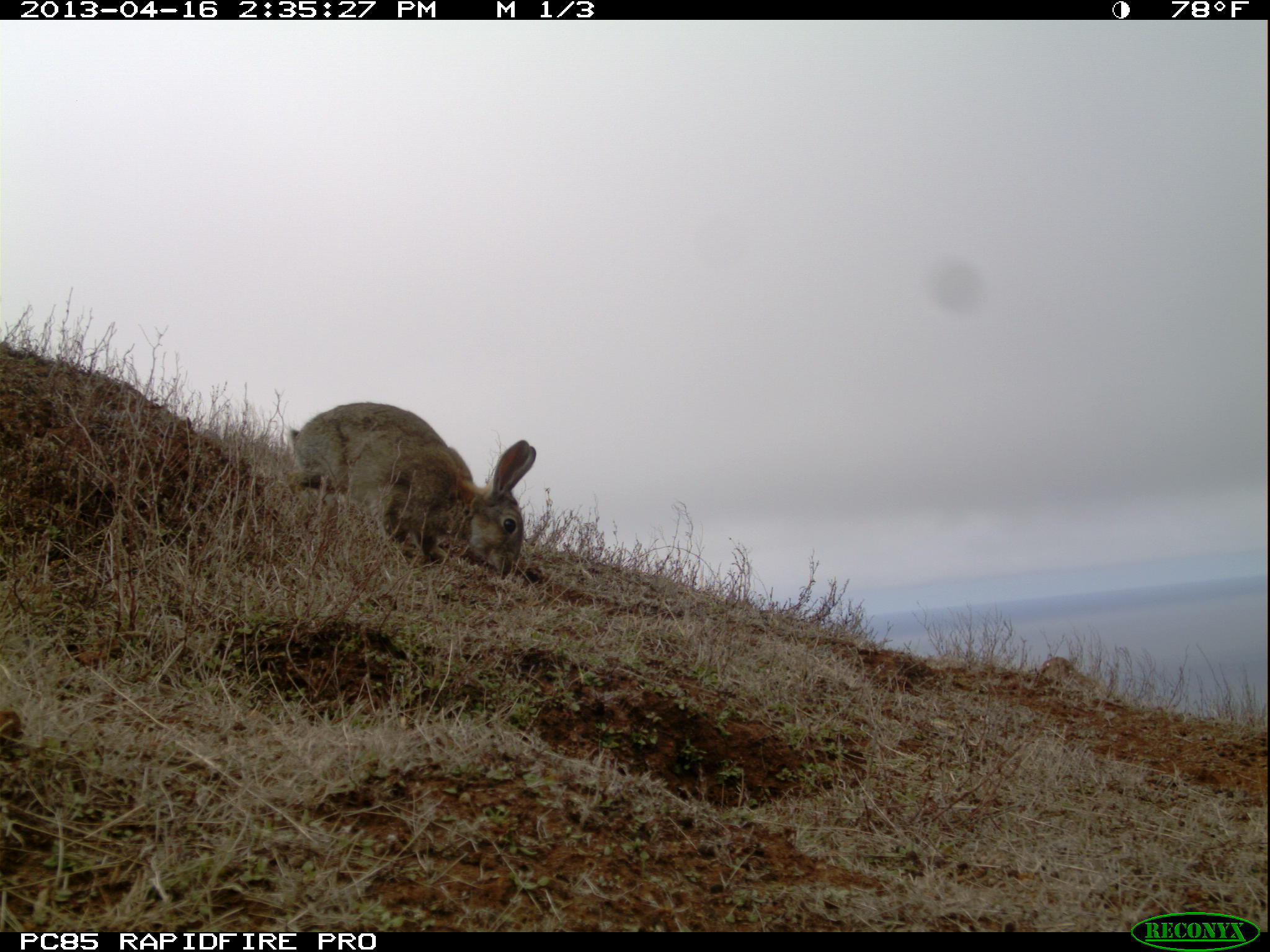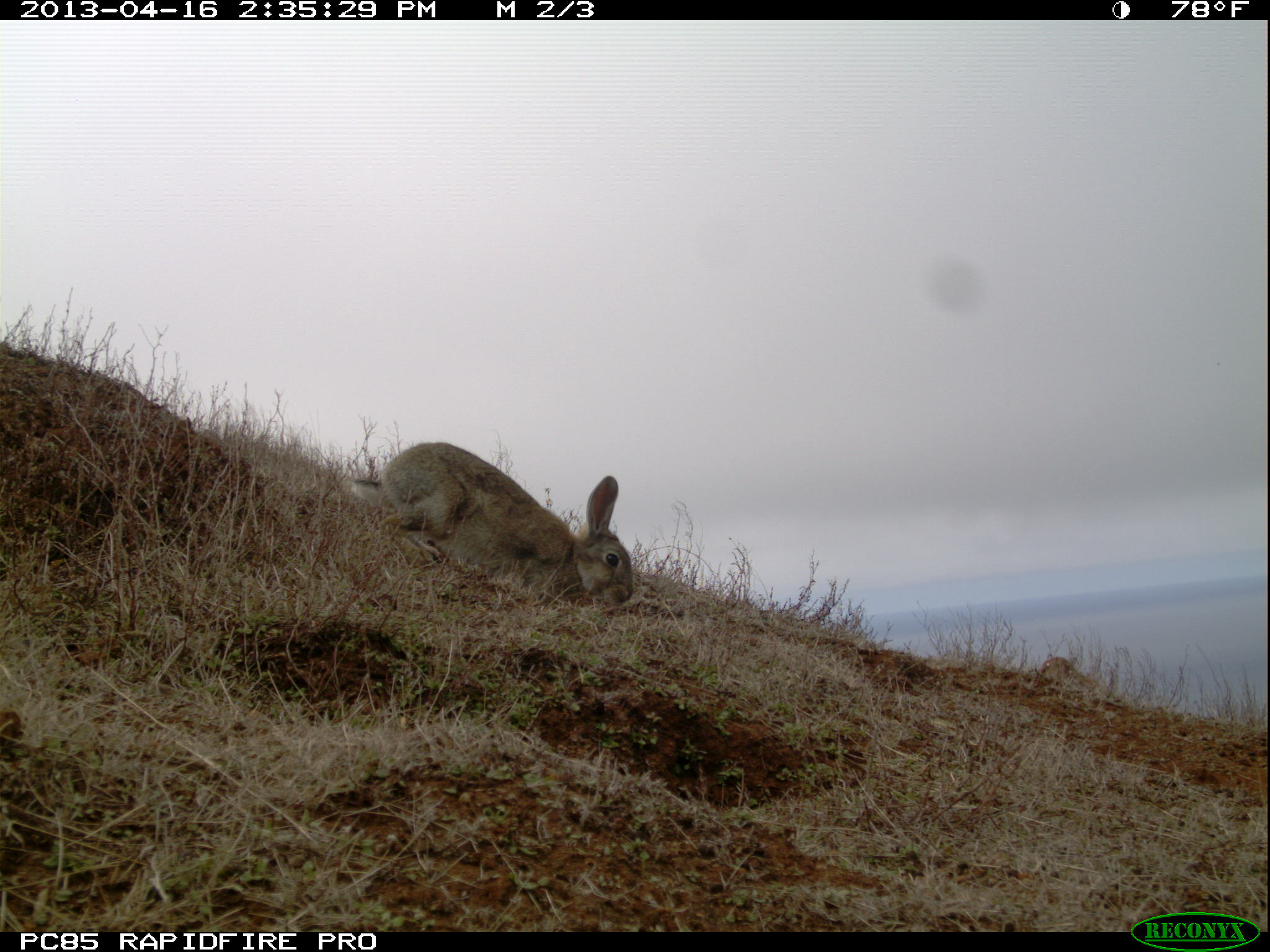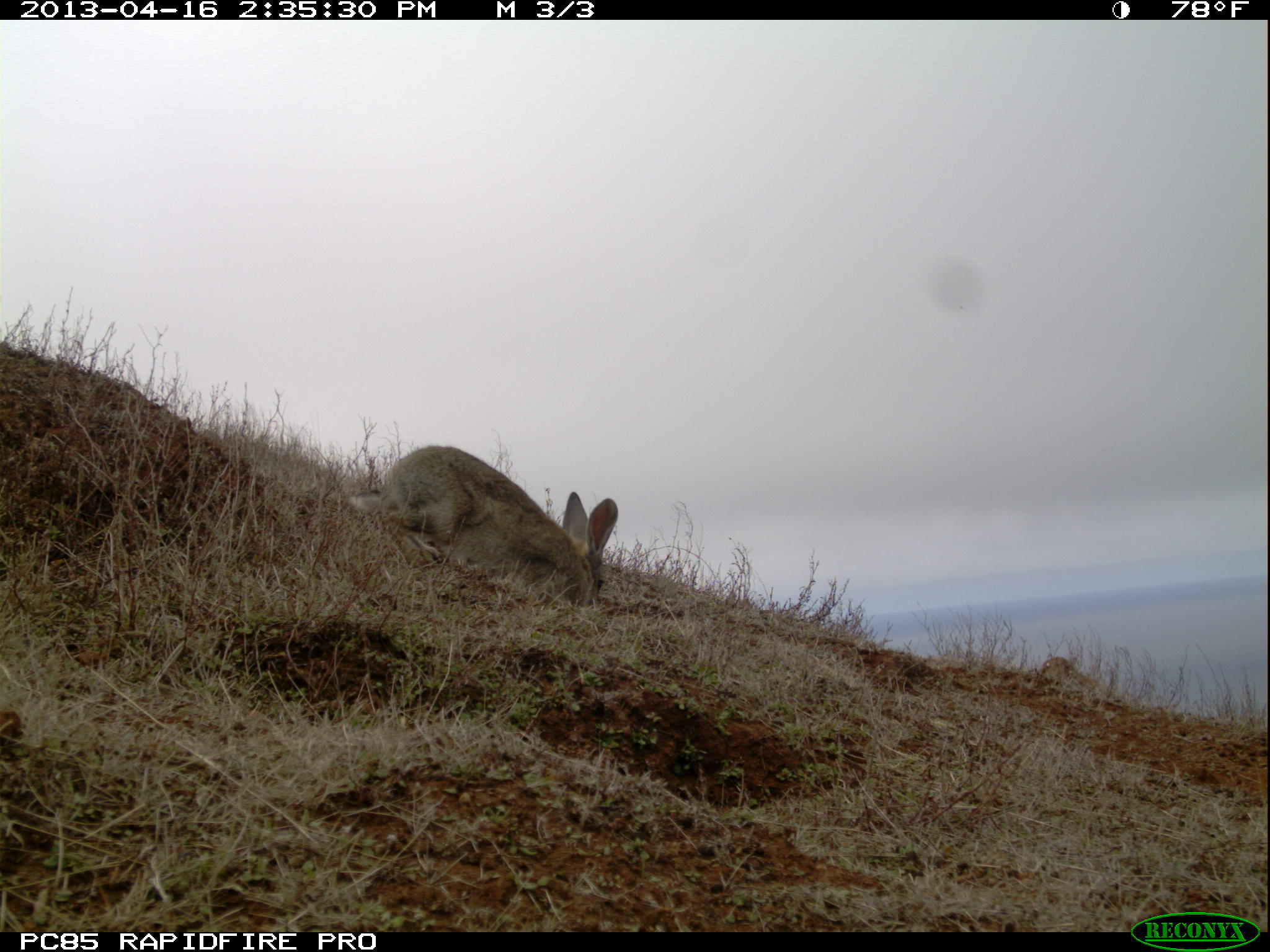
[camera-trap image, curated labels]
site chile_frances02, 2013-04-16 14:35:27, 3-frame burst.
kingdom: Animalia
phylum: Chordata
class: Mammalia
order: Lagomorpha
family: Leporidae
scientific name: Leporidae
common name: rabbits and hares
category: rabbit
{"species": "rabbit (rabbits and hares) (Leporidae)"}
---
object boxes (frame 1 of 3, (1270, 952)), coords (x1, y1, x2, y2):
rabbit: (285, 400, 535, 581)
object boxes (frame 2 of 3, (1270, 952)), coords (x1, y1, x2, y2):
rabbit: (344, 441, 635, 617)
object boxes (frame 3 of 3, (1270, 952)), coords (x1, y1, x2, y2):
rabbit: (344, 443, 618, 615)